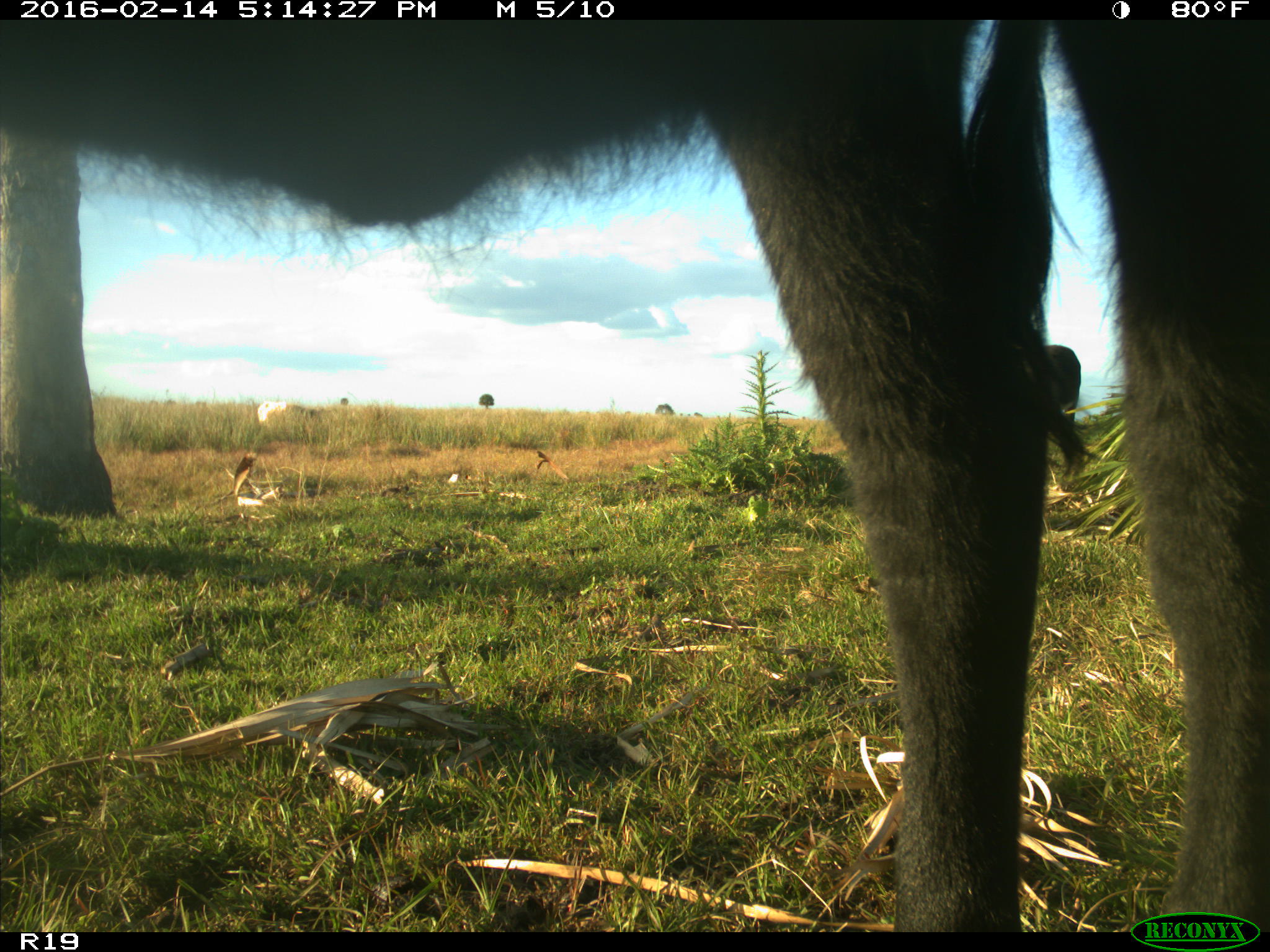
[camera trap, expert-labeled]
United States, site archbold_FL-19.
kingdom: Animalia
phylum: Chordata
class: Mammalia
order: Artiodactyla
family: Bovidae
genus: Bos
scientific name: Bos taurus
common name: domestic cow